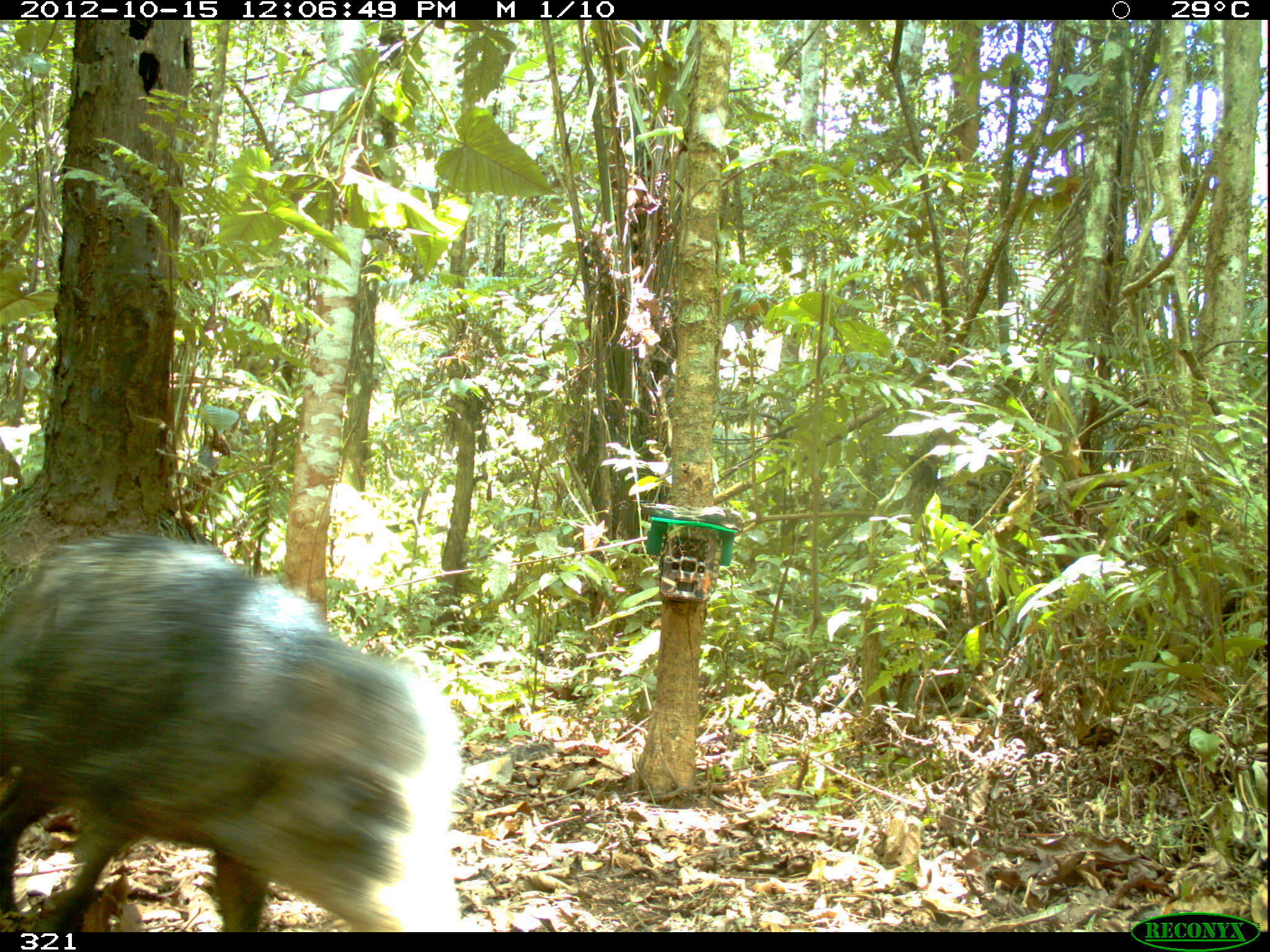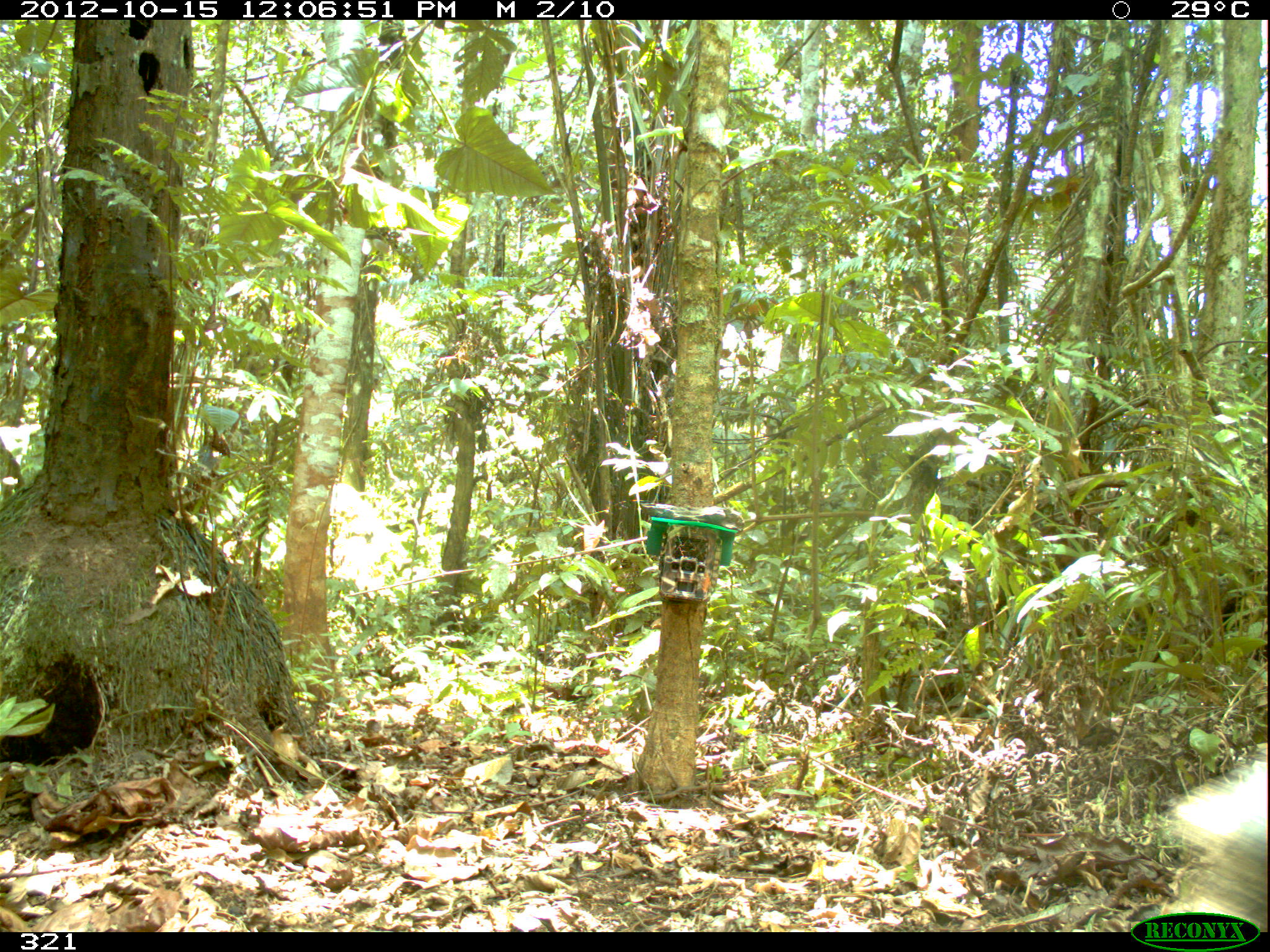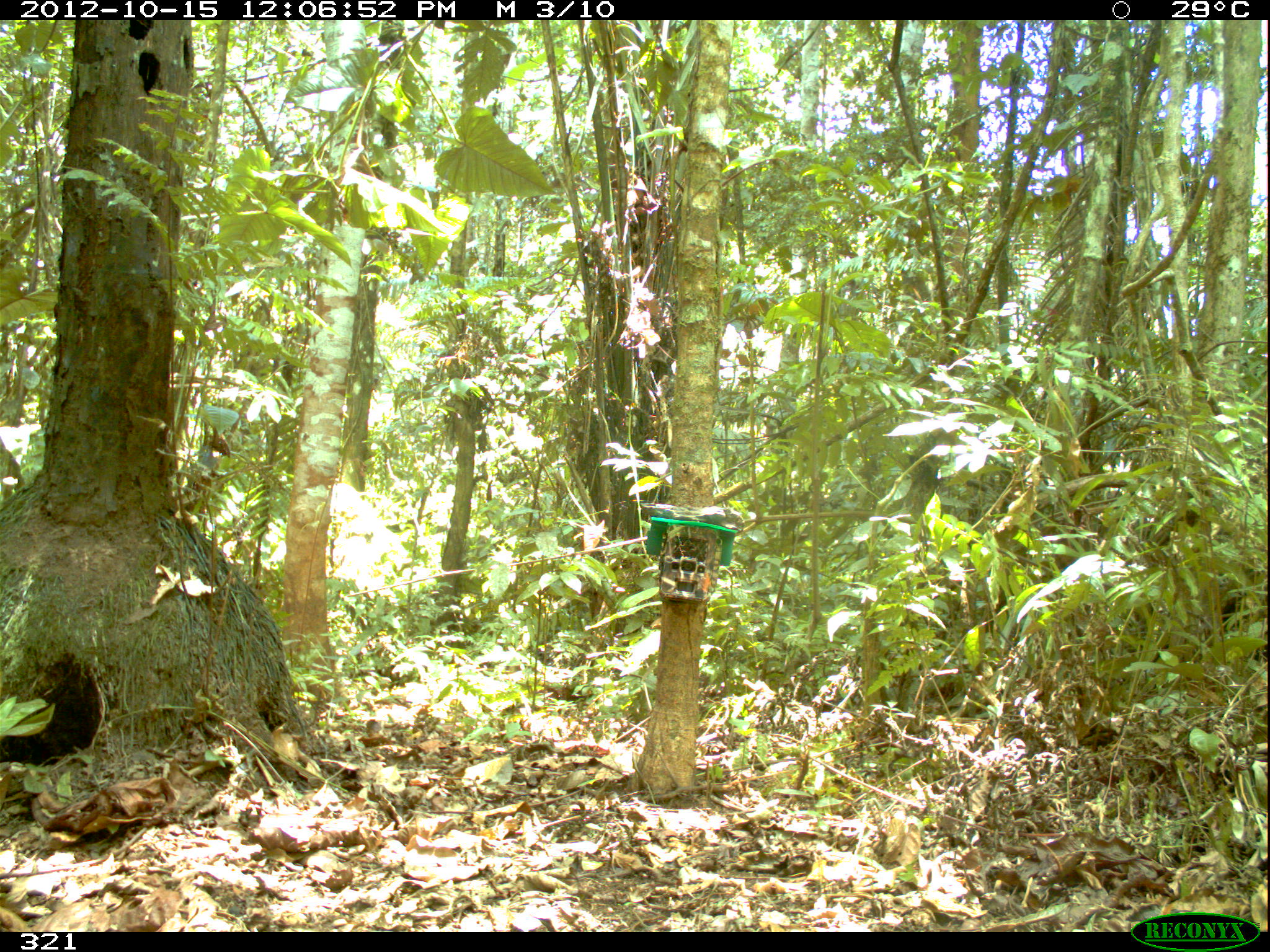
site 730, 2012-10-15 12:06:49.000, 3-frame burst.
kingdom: Animalia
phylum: Chordata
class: Mammalia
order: Artiodactyla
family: Tayassuidae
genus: Tayassu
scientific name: Tayassu pecari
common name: white-lipped peccary